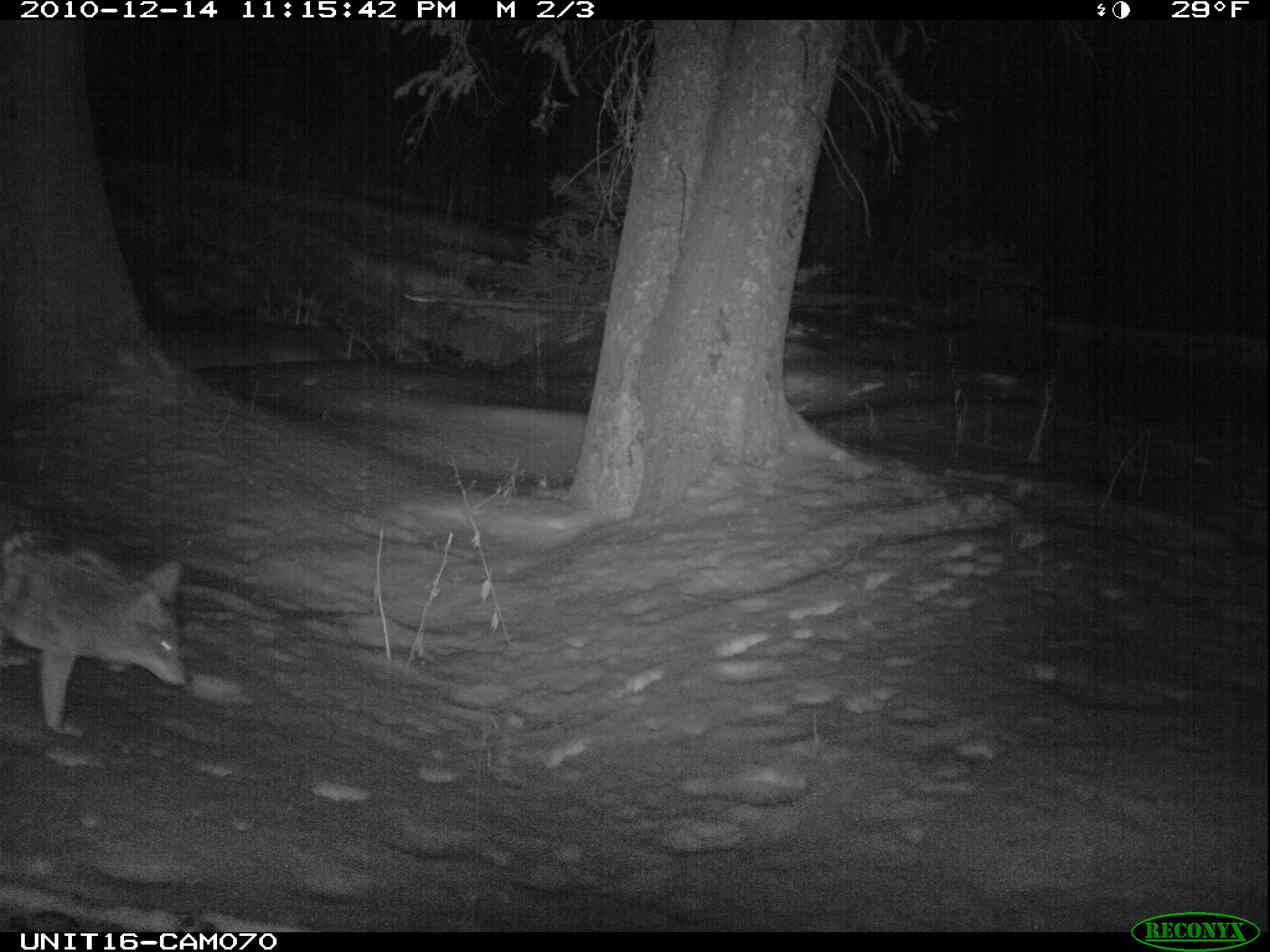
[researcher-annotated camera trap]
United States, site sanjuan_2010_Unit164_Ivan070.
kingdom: Animalia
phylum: Chordata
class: Mammalia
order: Carnivora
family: Canidae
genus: Canis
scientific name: Canis latrans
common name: coyote